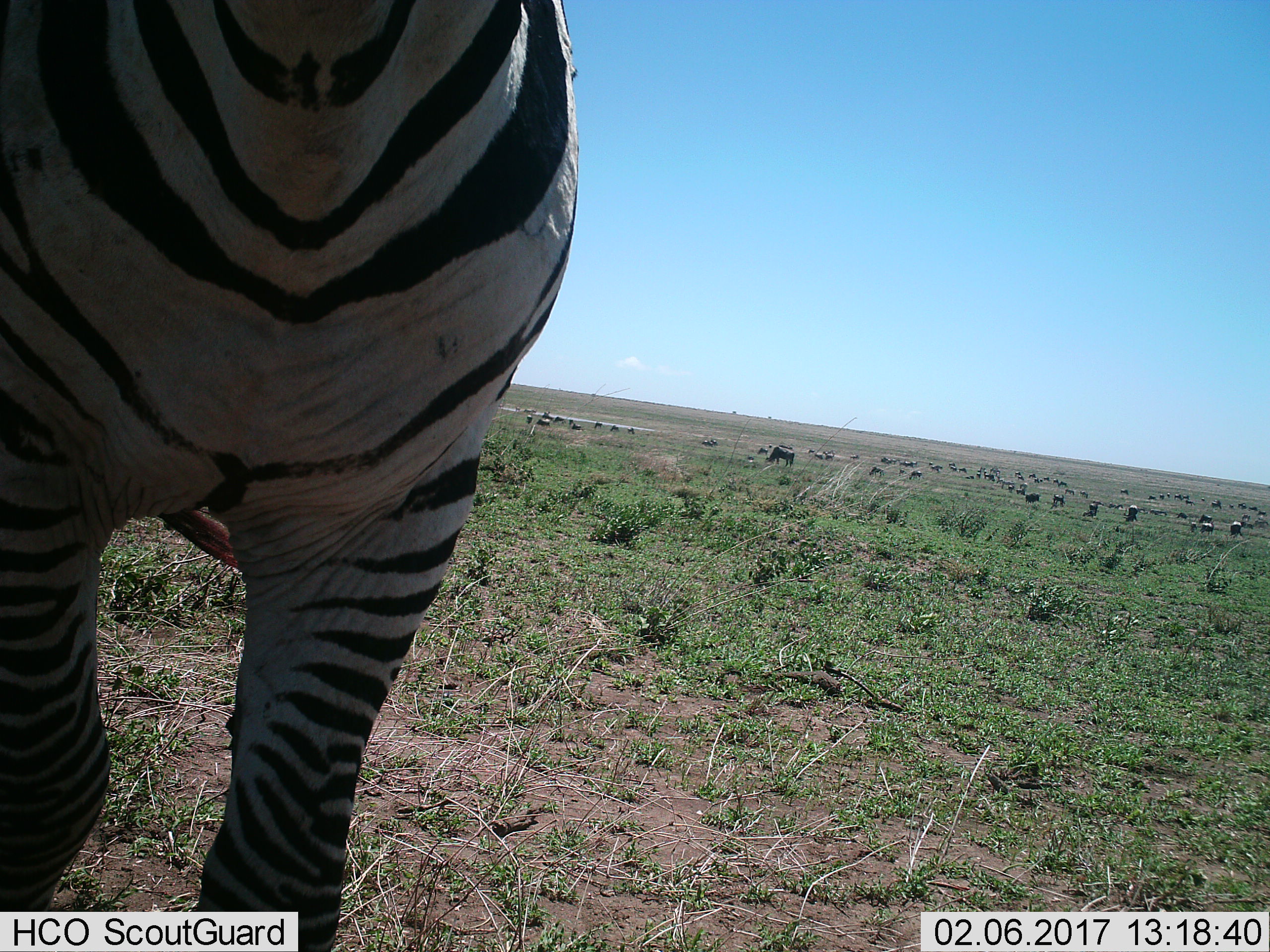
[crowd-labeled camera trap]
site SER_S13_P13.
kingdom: Animalia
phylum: Chordata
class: Mammalia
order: Perissodactyla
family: Equidae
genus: Equus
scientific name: Equus quagga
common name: plains zebra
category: zebraplains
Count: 1.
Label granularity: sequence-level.